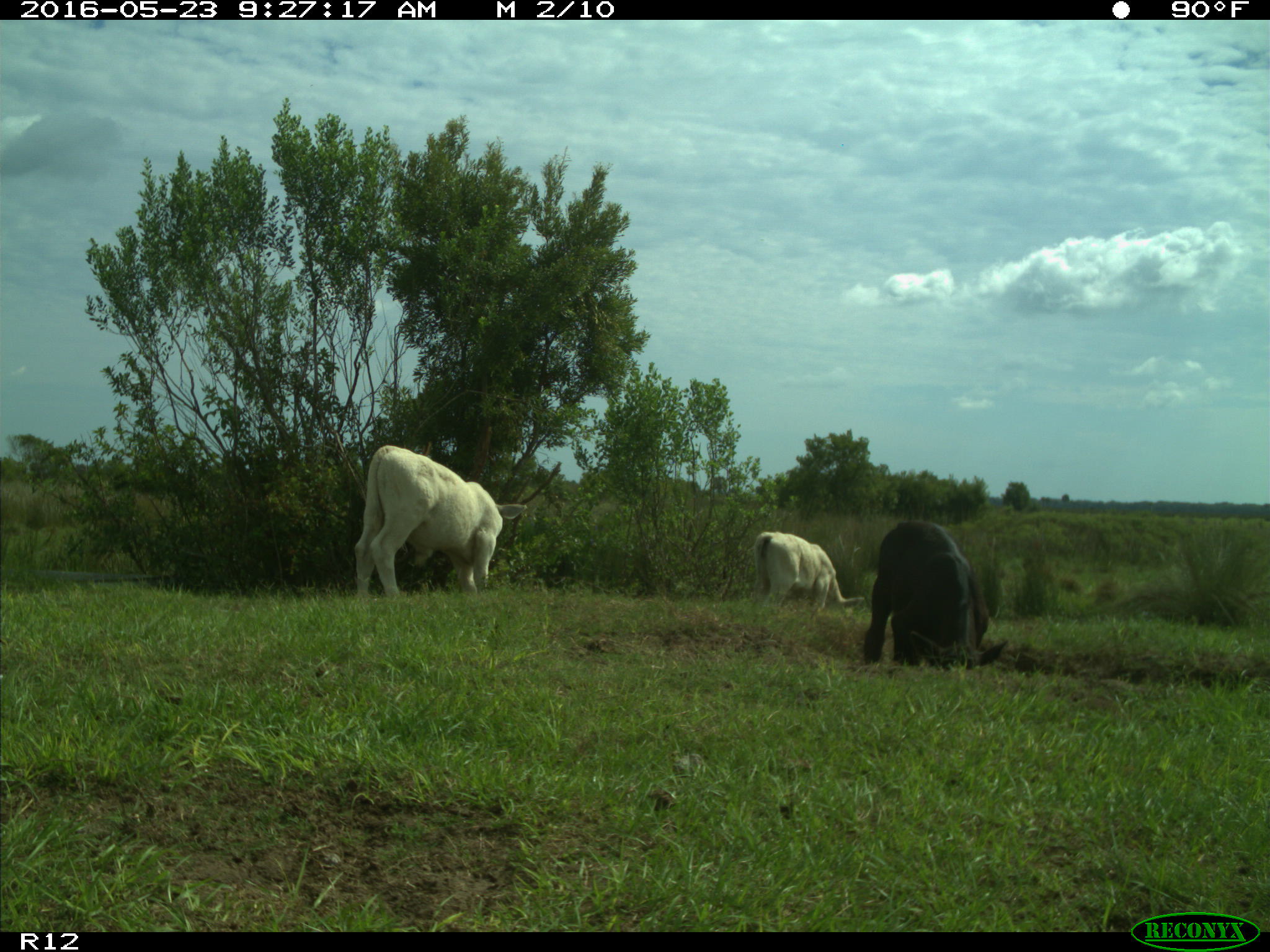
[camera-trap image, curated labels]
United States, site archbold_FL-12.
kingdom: Animalia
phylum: Chordata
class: Mammalia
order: Artiodactyla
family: Bovidae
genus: Bos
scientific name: Bos taurus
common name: domestic cow